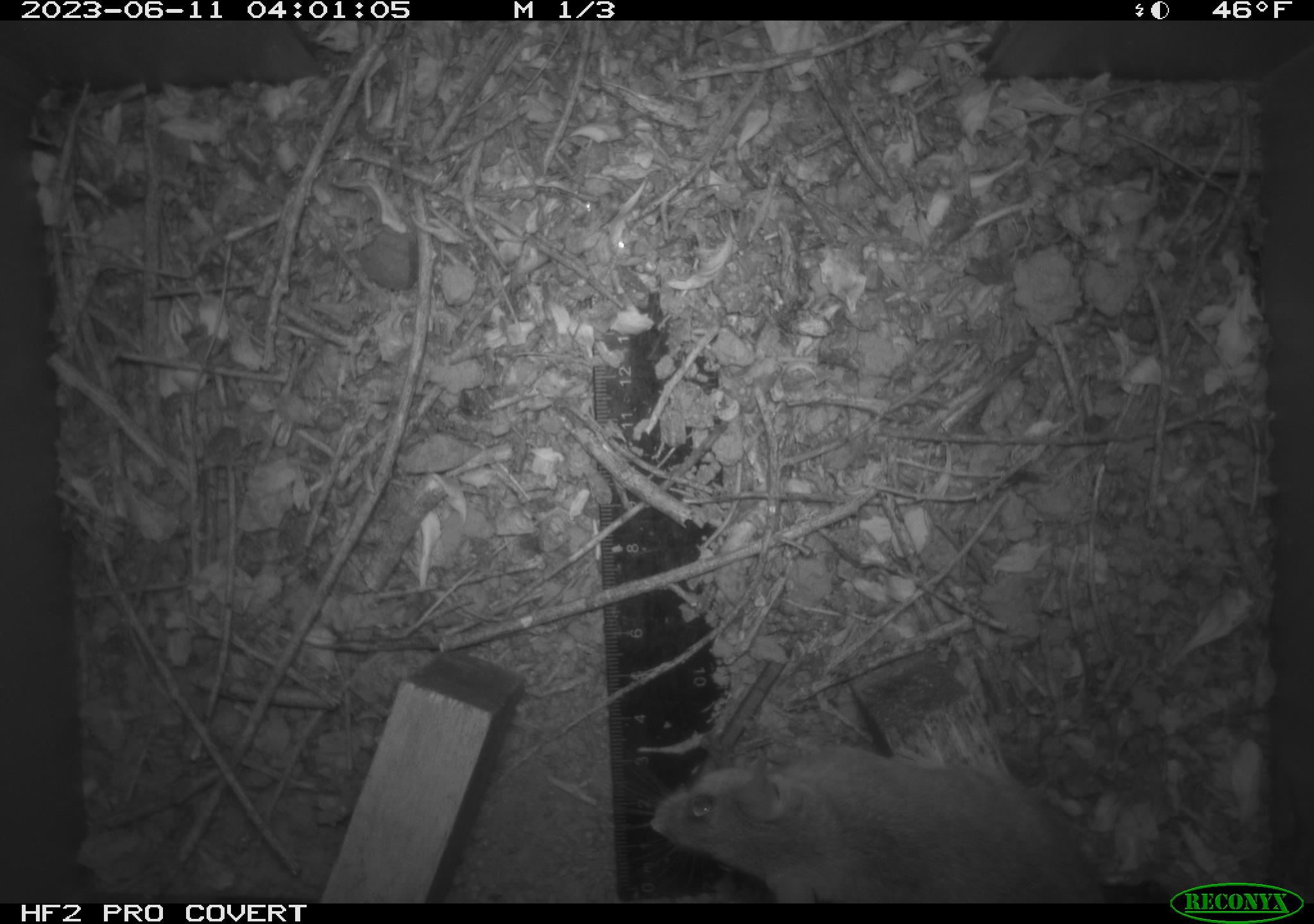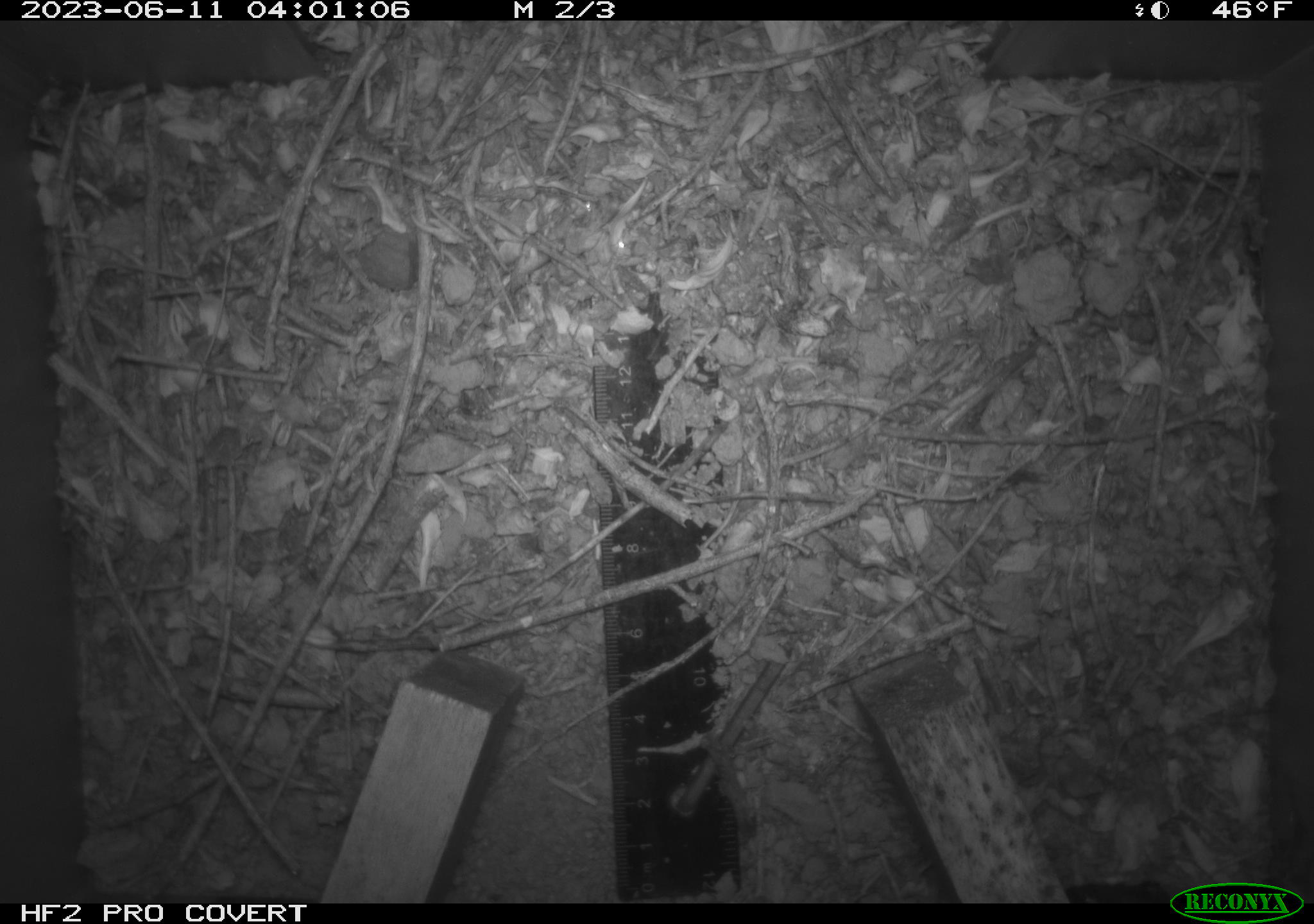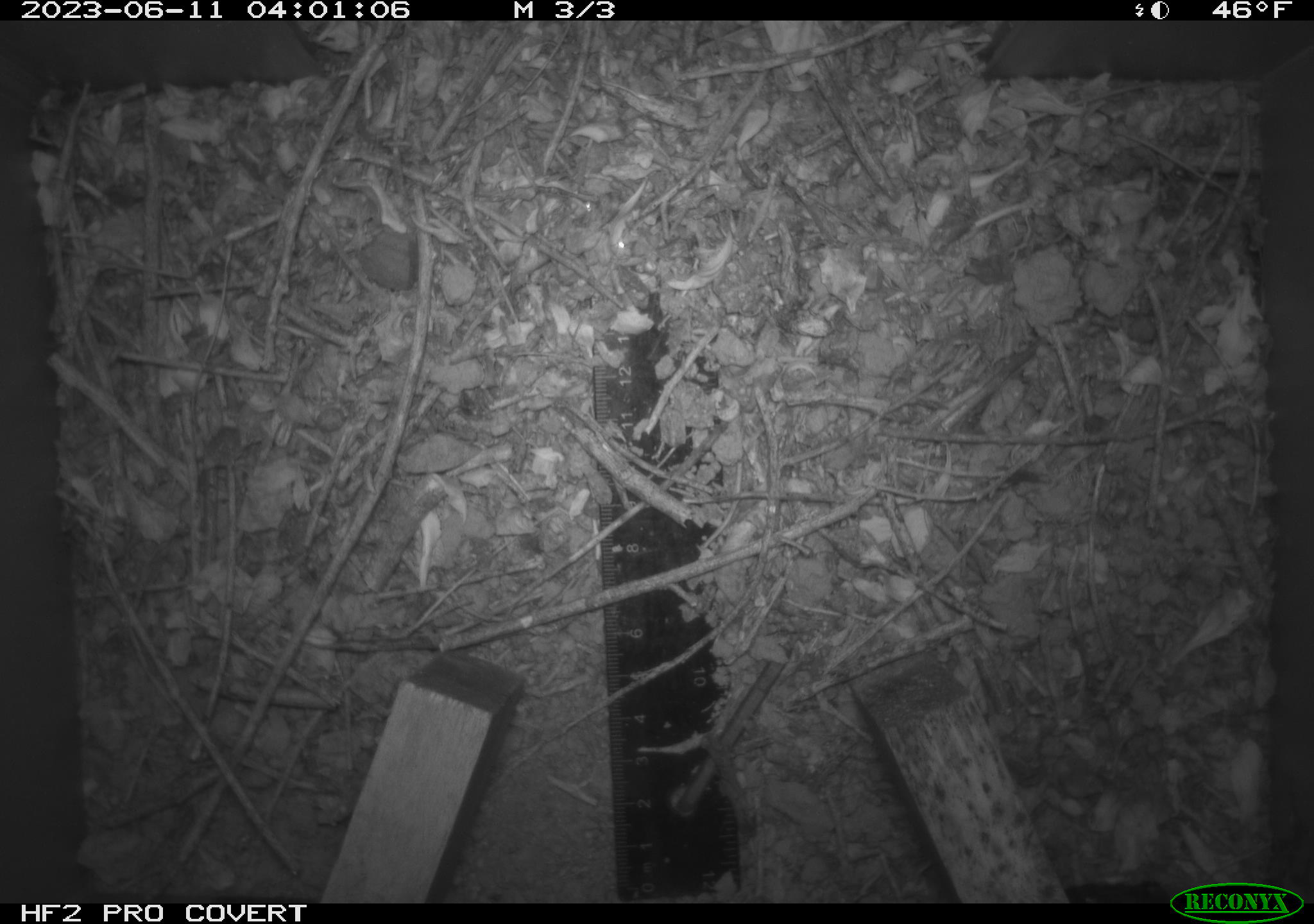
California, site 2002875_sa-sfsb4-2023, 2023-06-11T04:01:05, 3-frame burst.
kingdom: Animalia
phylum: Chordata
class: Mammalia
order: Rodentia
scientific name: Rodentia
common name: mouse species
Mouse species (Rodentia).